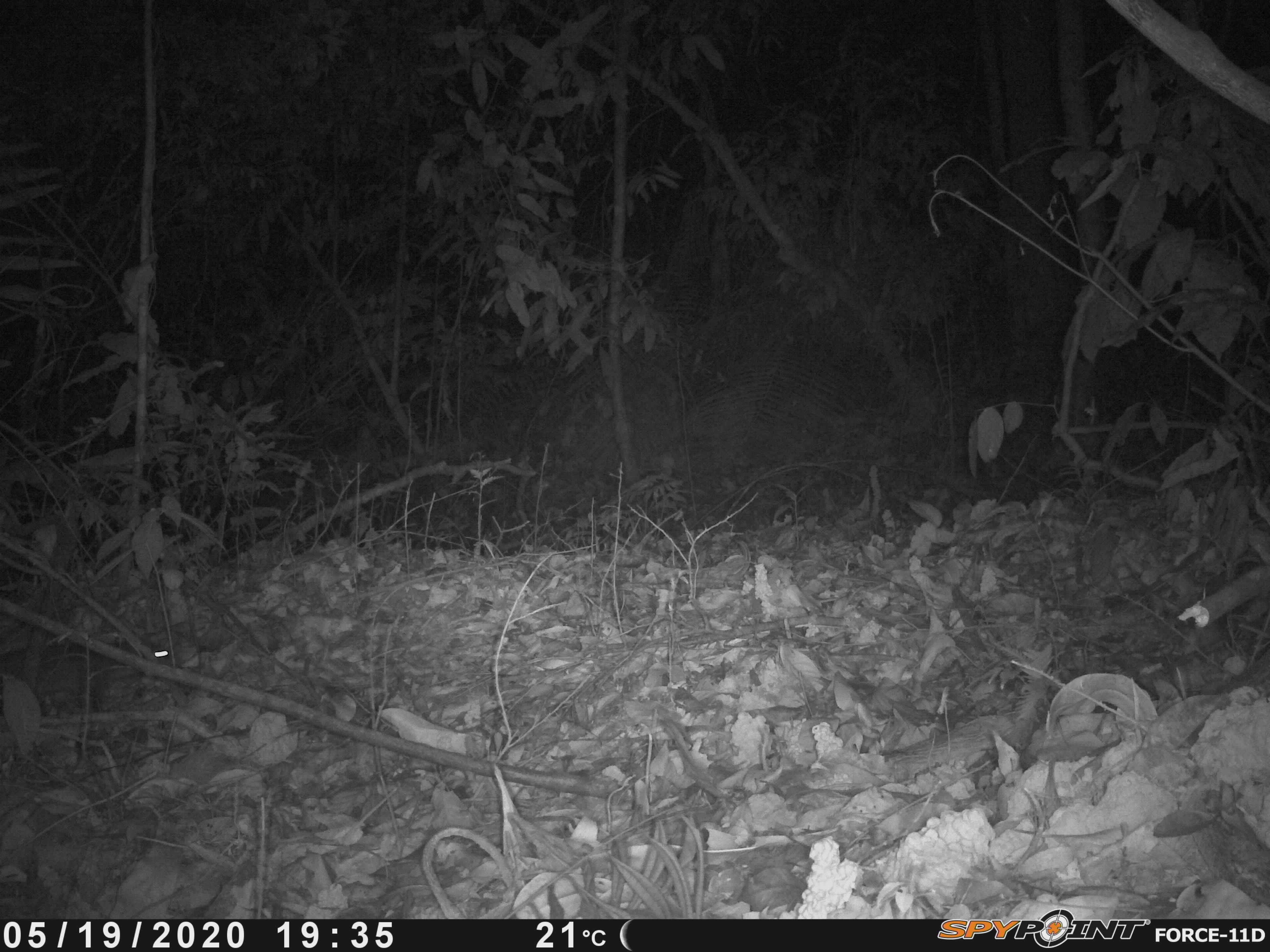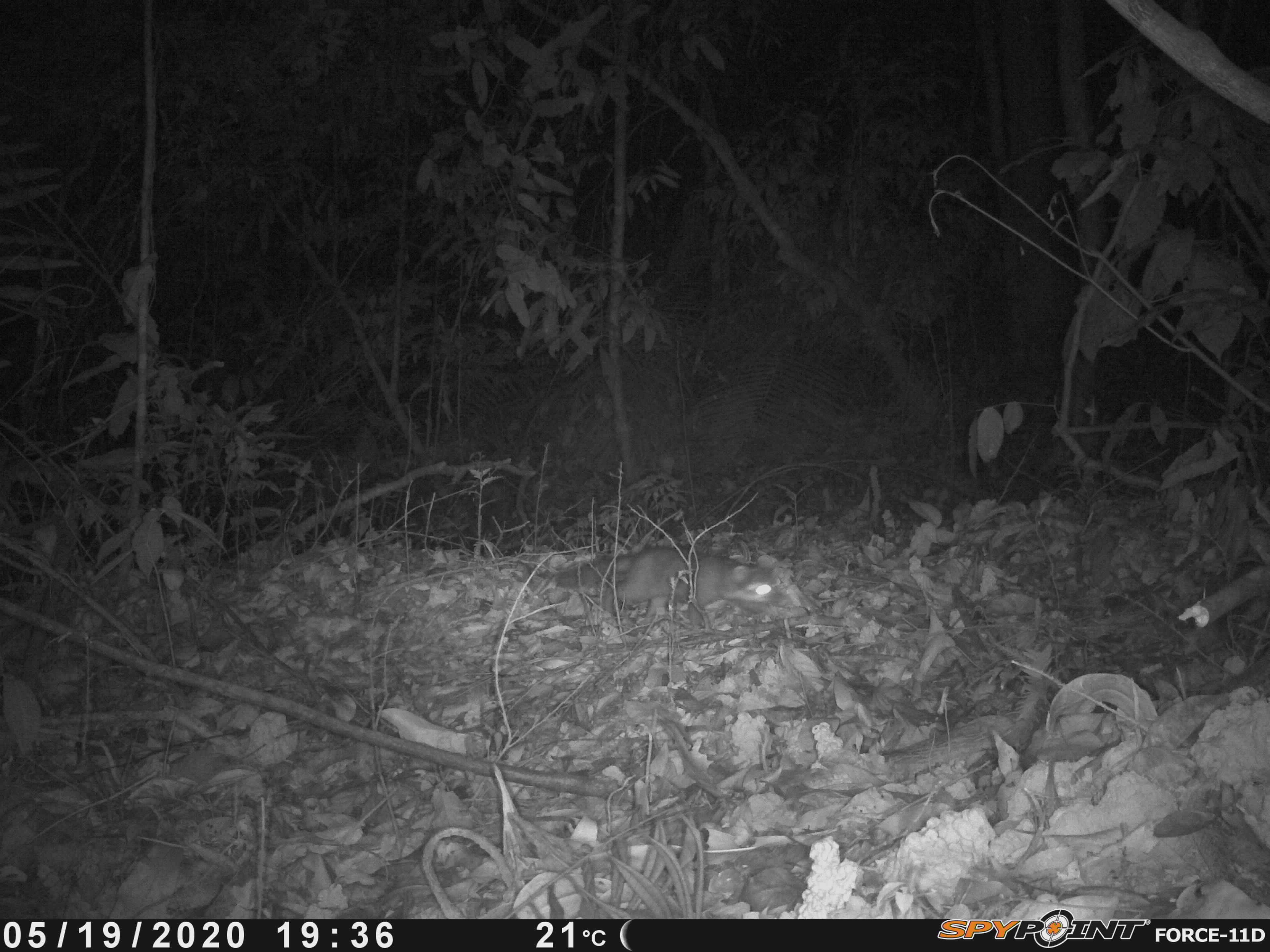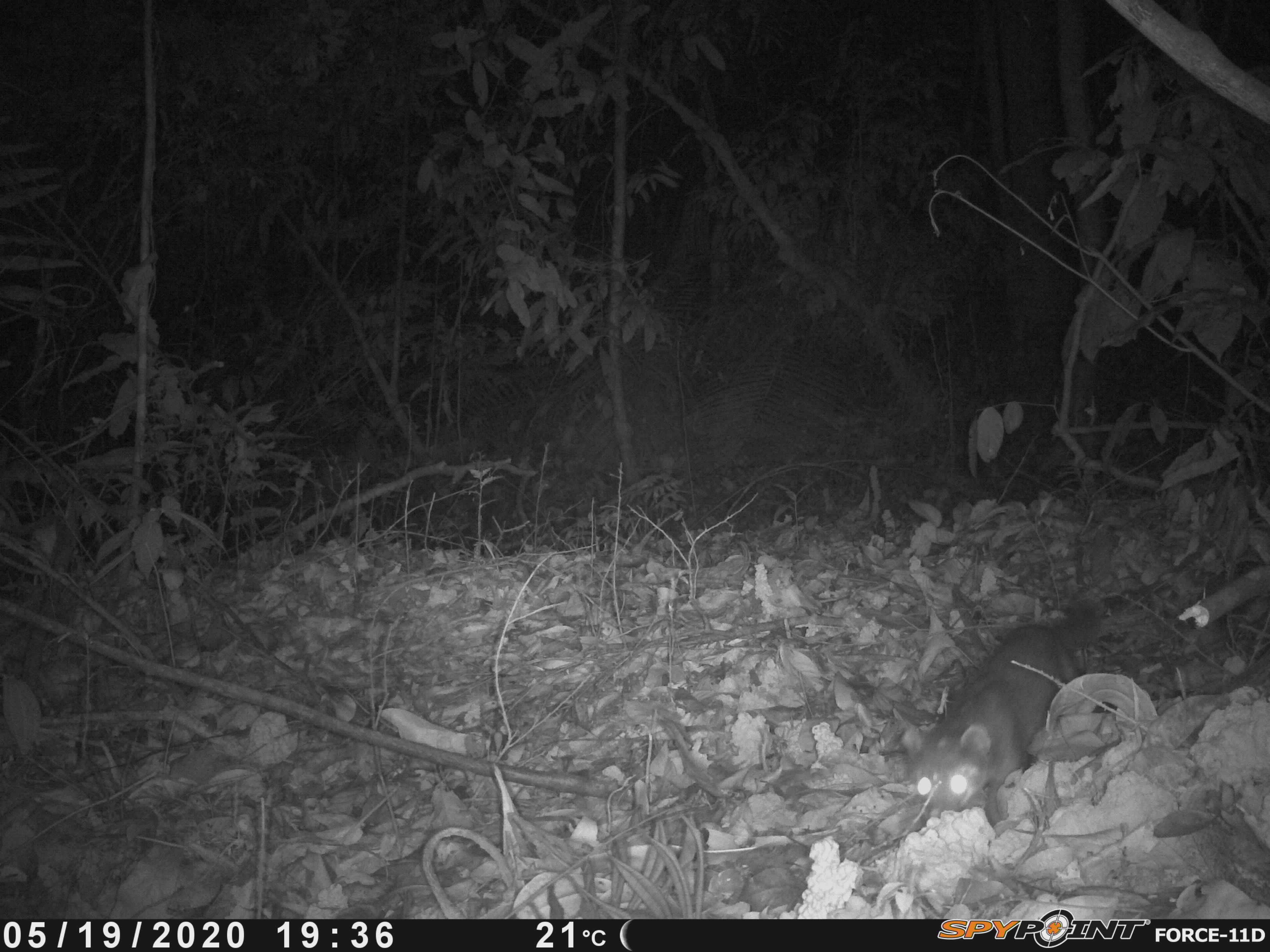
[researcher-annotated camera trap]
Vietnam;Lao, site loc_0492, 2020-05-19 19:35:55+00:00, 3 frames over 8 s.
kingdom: Animalia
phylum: Chordata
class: Mammalia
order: Carnivora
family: Mustelidae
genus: Melogale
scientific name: Melogale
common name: ferret badger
Ferret badger (Melogale). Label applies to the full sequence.